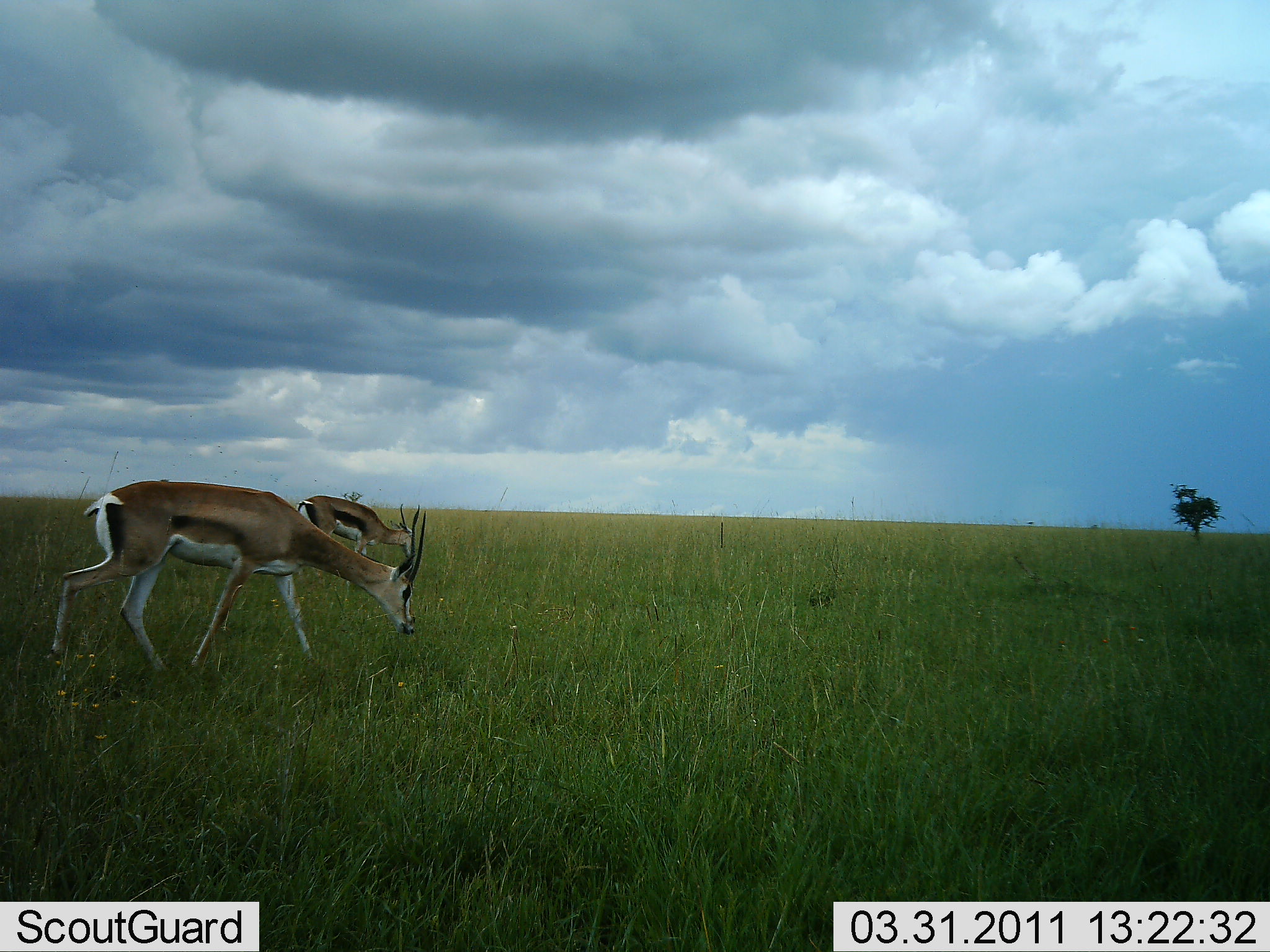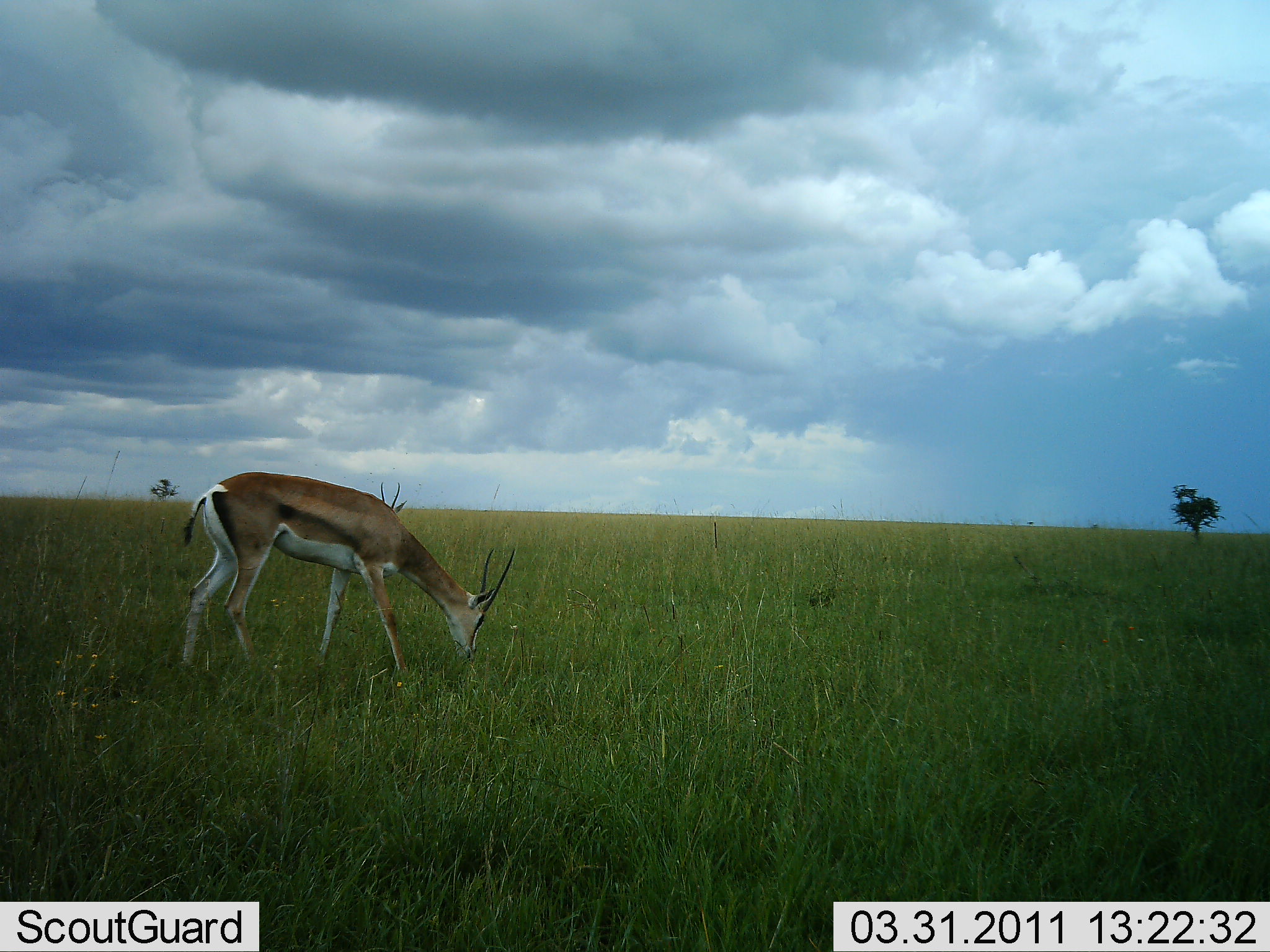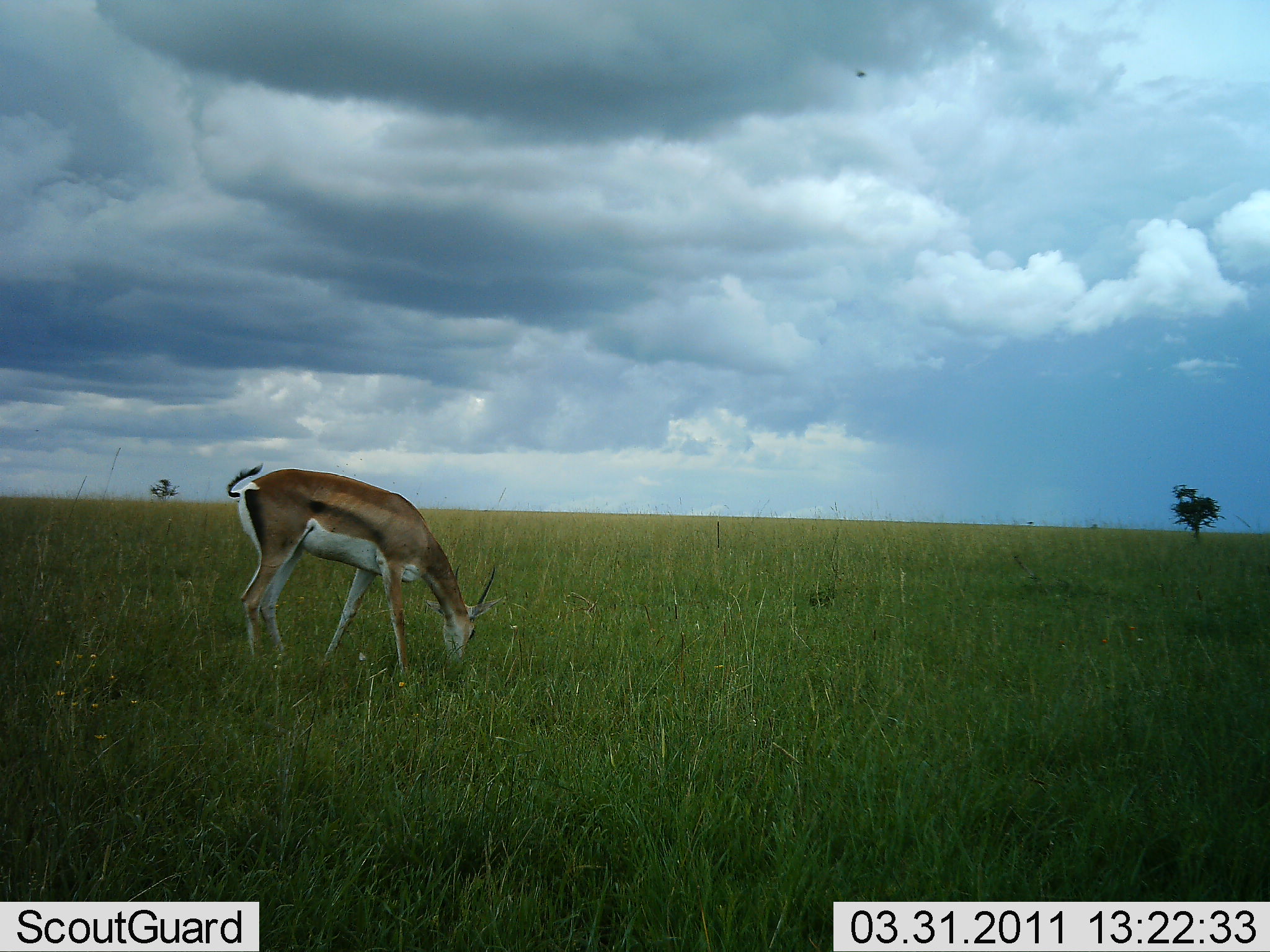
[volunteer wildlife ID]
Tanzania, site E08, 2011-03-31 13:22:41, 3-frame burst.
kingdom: Animalia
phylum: Chordata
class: Mammalia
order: Artiodactyla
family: Bovidae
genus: Eudorcas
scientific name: Eudorcas thomsonii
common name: thomson's gazelle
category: gazellethomsons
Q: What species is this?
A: Gazellethomsons (thomson's gazelle) (Eudorcas thomsonii).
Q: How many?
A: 2.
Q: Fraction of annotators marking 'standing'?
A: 20%.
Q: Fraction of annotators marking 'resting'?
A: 0%.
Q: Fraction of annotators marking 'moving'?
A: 30%.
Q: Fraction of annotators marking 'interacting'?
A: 0%.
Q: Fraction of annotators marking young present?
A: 0%.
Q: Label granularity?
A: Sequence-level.